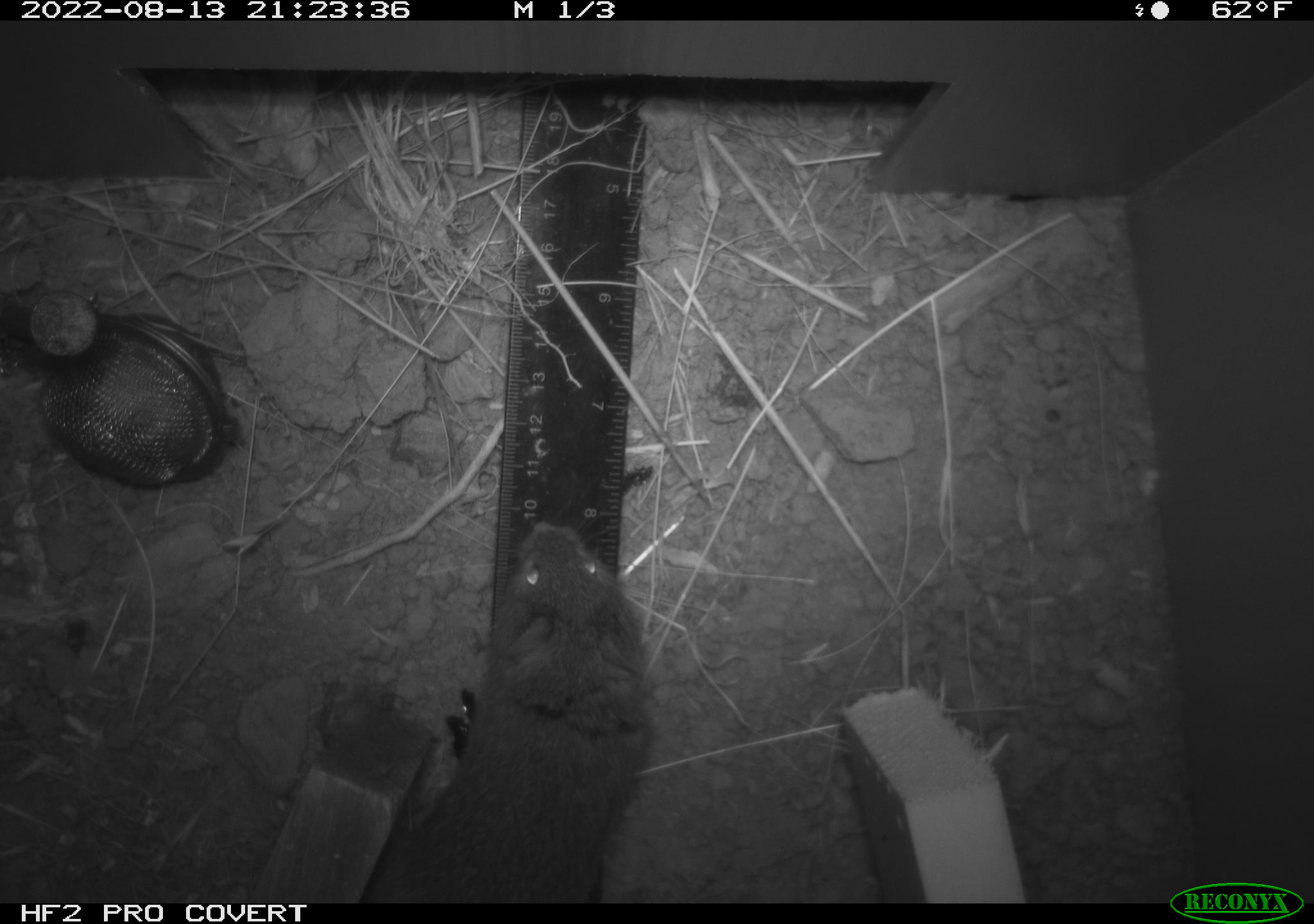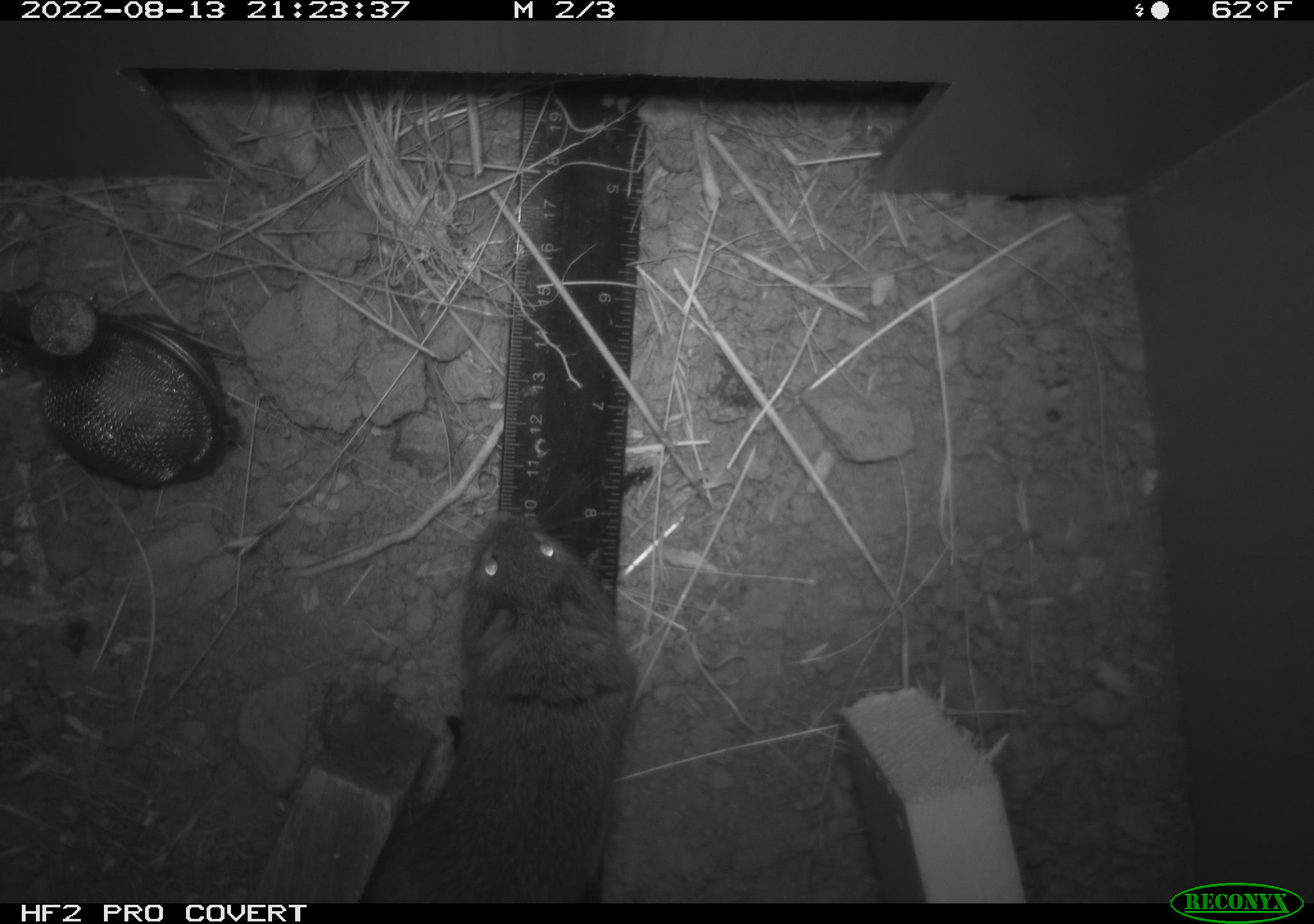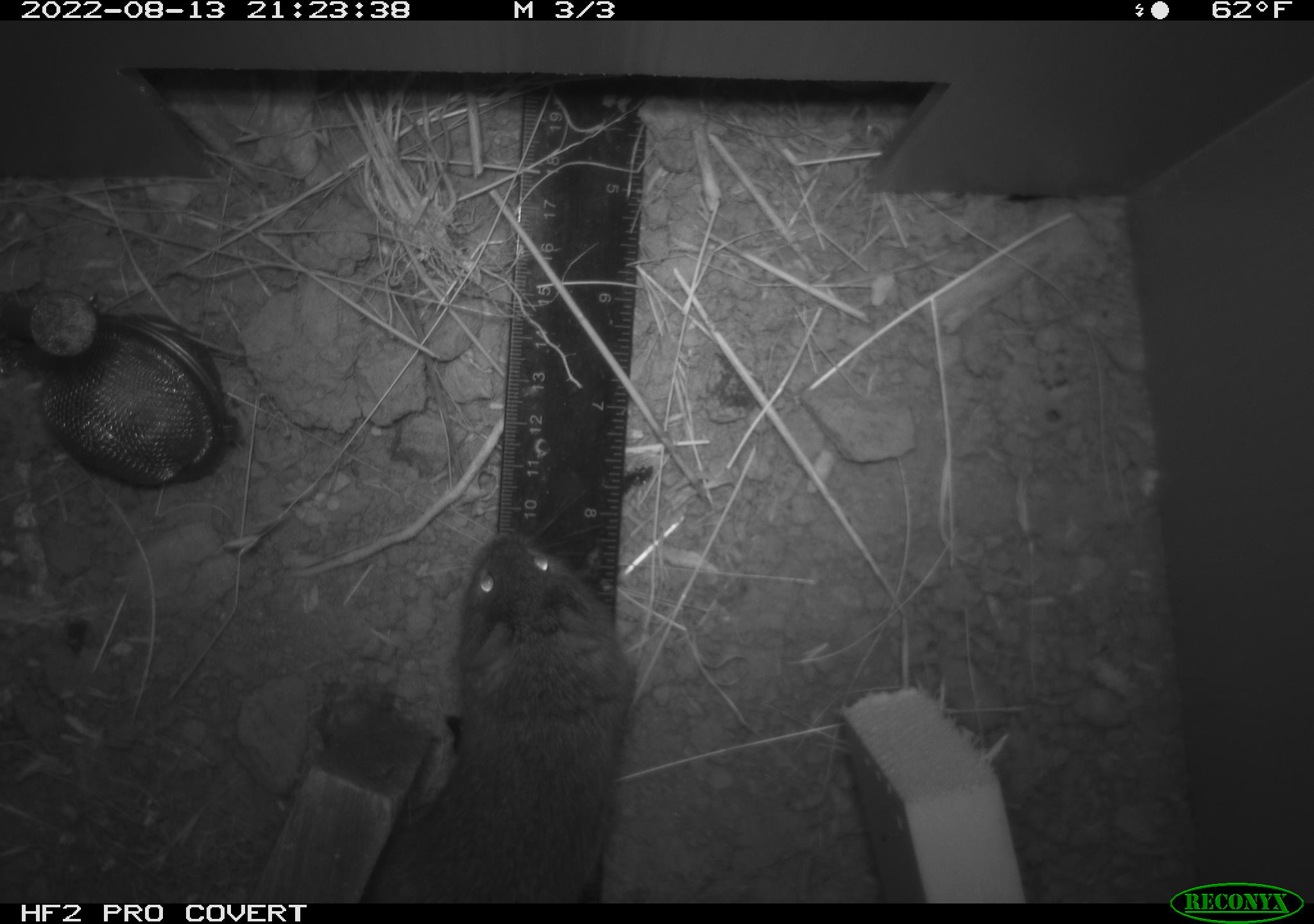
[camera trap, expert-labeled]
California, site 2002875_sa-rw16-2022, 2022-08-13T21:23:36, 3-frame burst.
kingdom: Animalia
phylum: Chordata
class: Mammalia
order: Rodentia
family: Cricetidae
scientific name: Arvicolinae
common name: voles, lemmings, and muskrats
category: arvicolinae subfamily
Arvicolinae subfamily (voles, lemmings, and muskrats) (Arvicolinae).